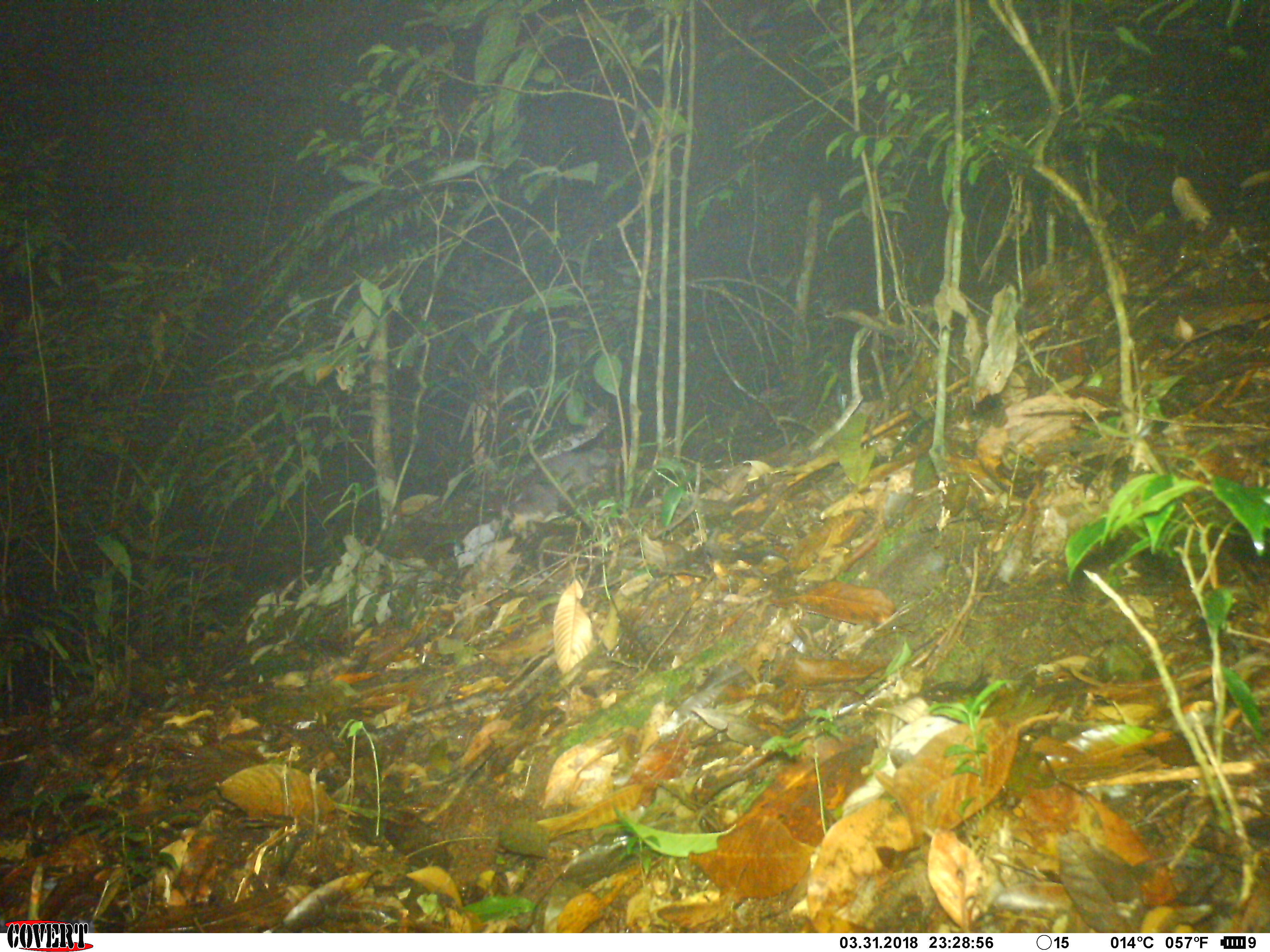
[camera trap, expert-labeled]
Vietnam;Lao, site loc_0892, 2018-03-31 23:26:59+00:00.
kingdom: Animalia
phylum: Chordata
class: Mammalia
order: Carnivora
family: Mustelidae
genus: Melogale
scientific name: Melogale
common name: ferret badger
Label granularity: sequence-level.